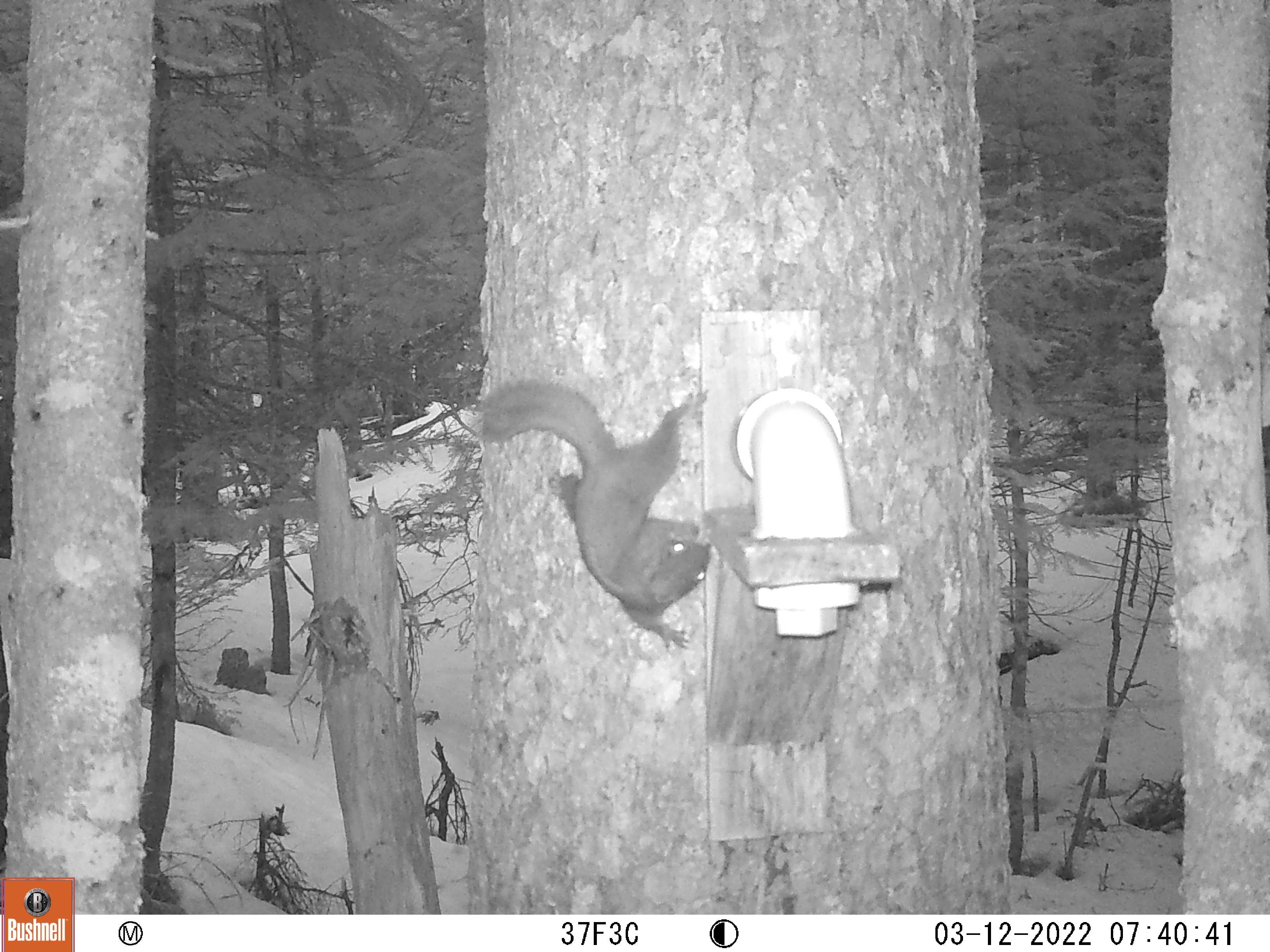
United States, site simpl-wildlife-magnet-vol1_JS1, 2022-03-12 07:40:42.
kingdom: Animalia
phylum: Chordata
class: Mammalia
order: Rodentia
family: Sciuridae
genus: Tamiasciurus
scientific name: Tamiasciurus hudsonicus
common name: red squirrel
Red squirrel (Tamiasciurus hudsonicus).